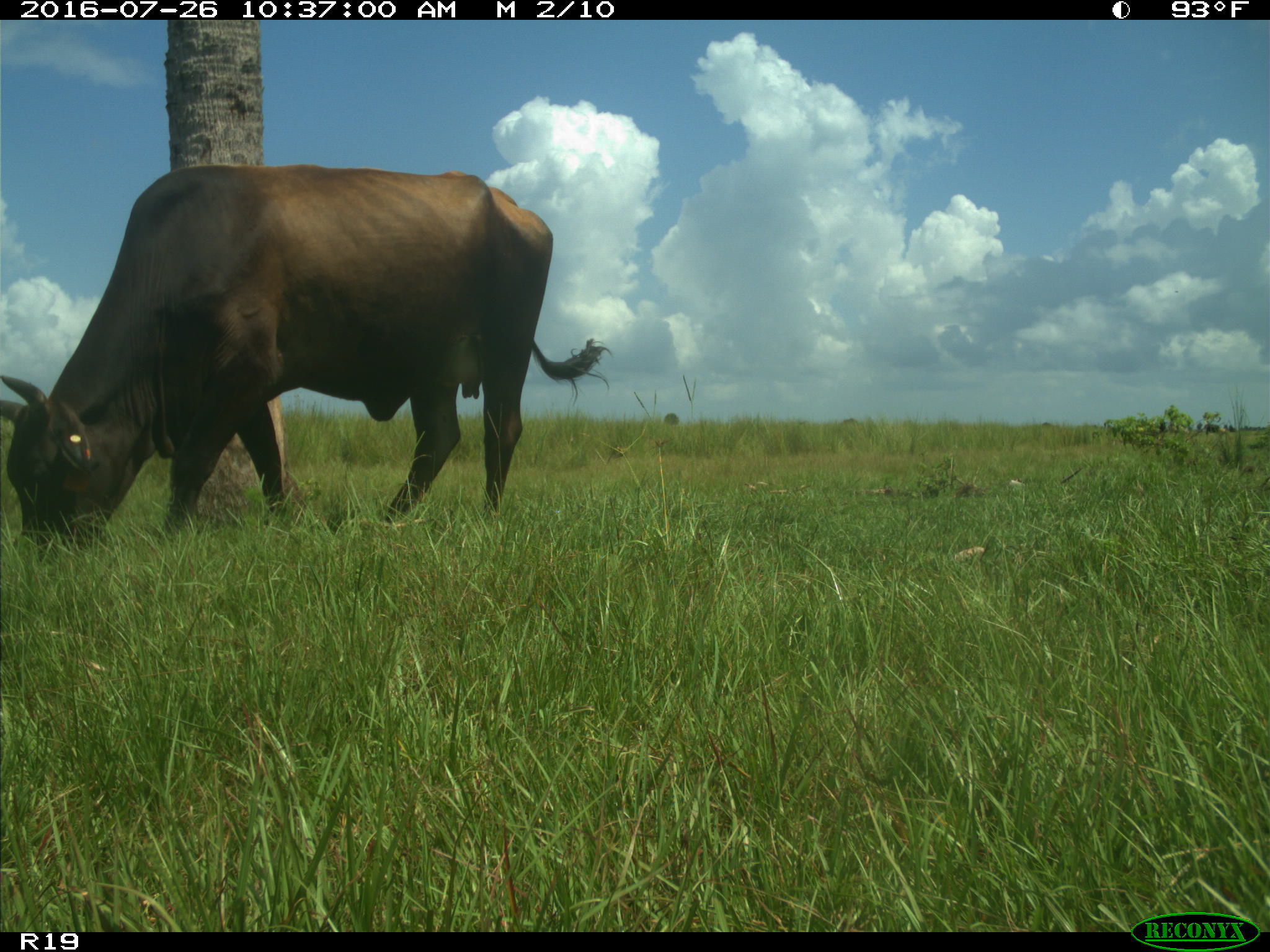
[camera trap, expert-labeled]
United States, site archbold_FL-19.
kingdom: Animalia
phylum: Chordata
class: Mammalia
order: Artiodactyla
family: Bovidae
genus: Bos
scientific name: Bos taurus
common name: domestic cow